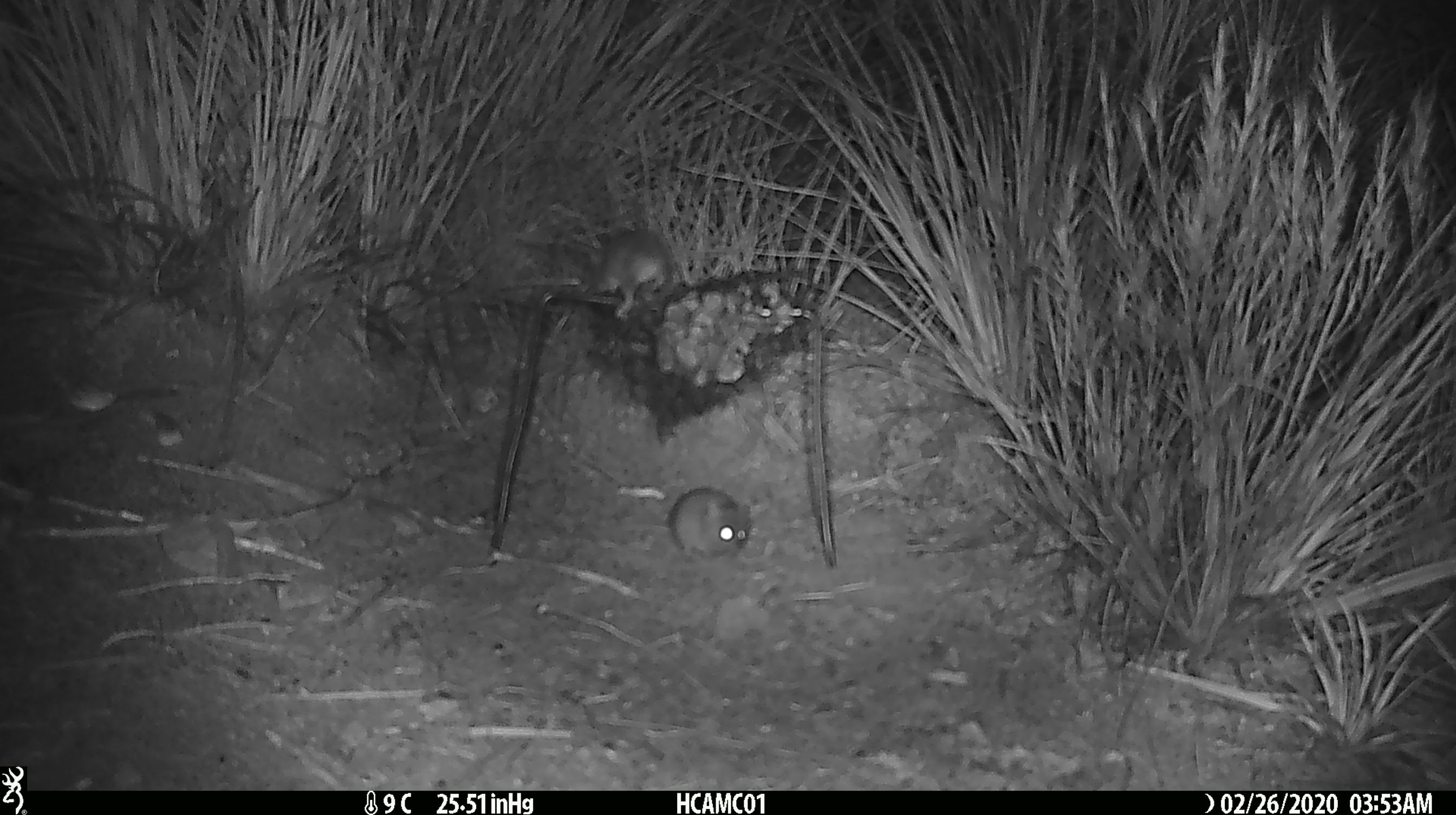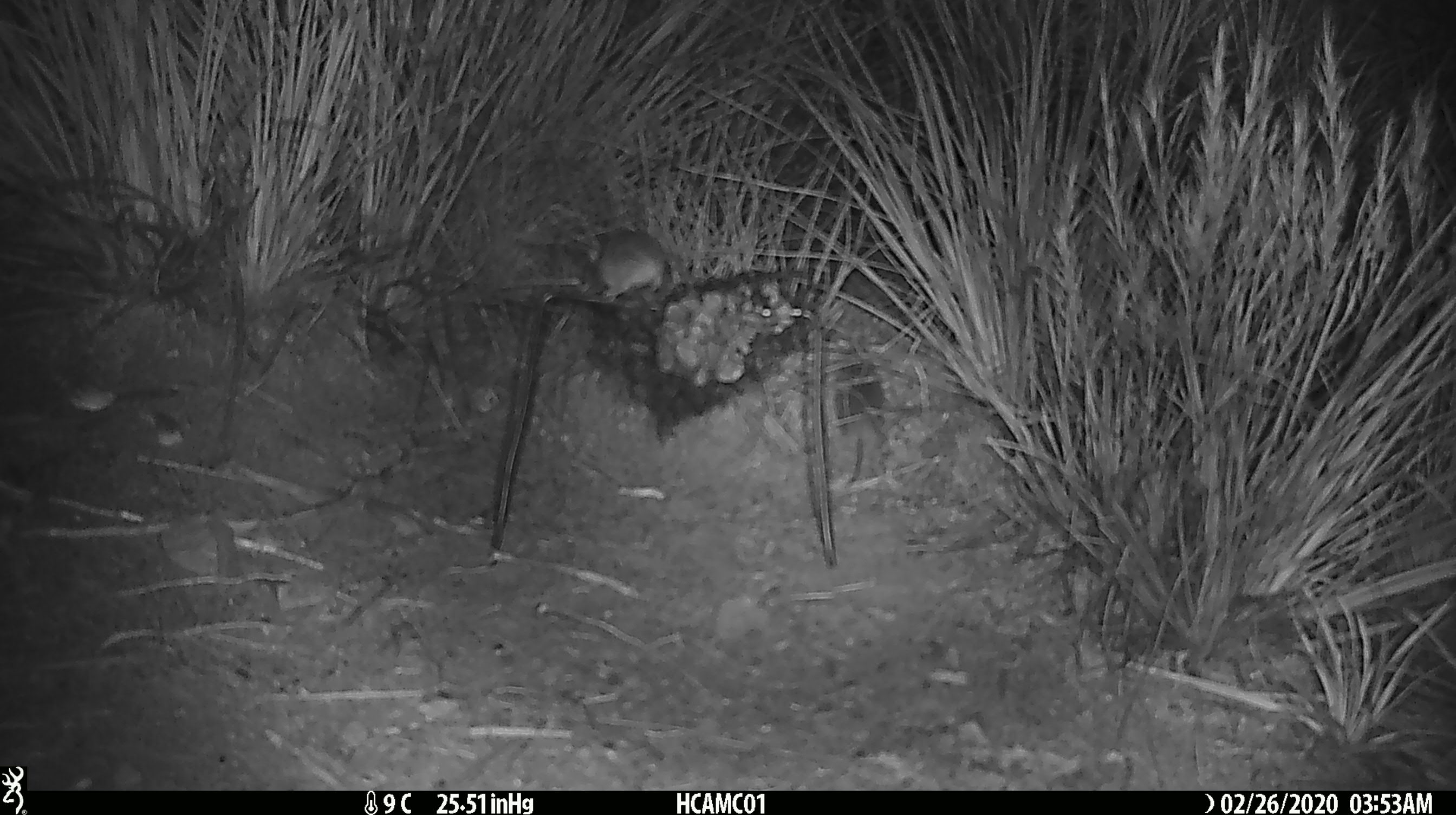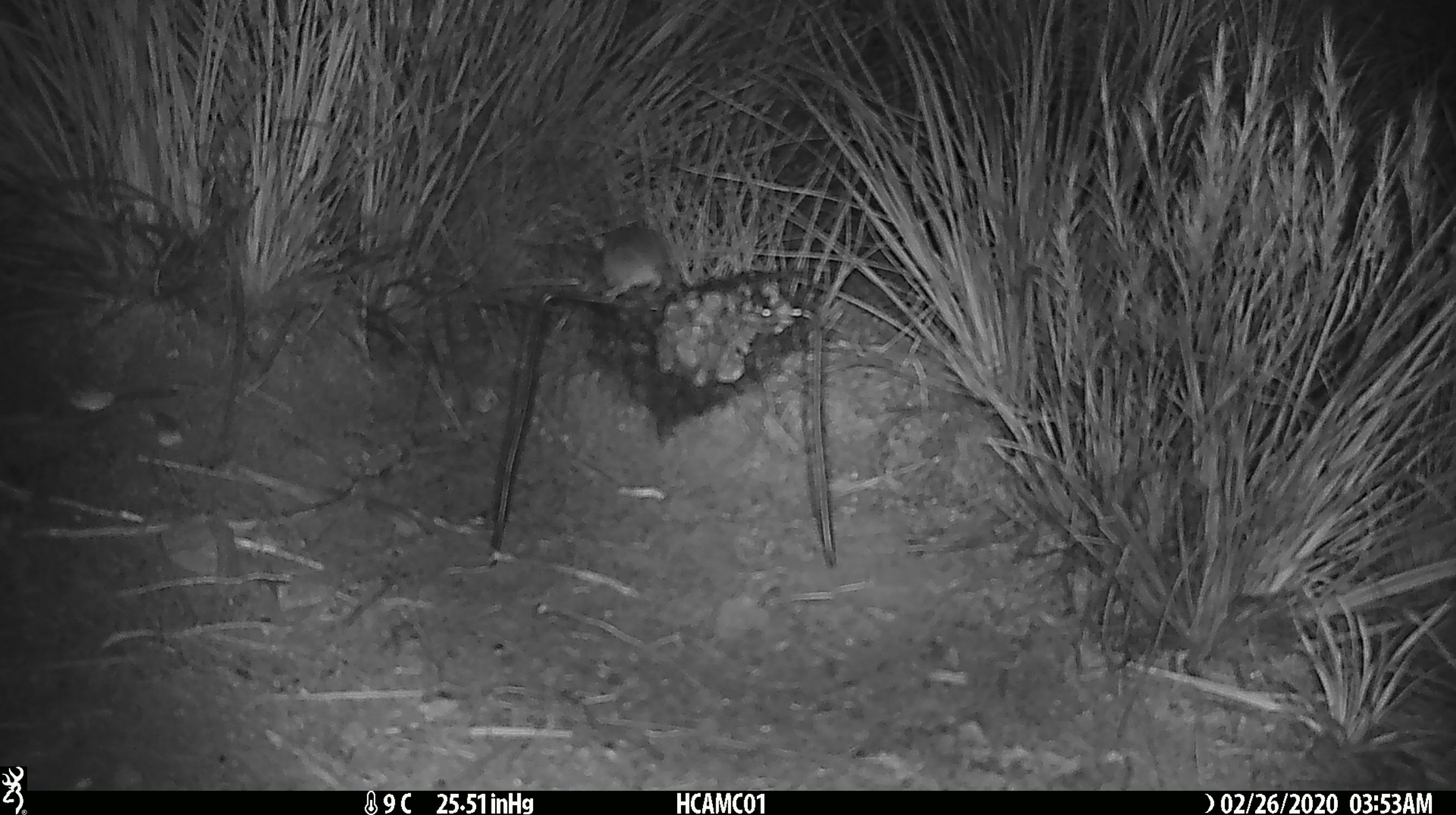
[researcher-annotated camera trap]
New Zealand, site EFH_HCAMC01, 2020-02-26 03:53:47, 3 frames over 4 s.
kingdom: Animalia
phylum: Chordata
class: Mammalia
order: Rodentia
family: Muridae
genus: Mus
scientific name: Mus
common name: mouse